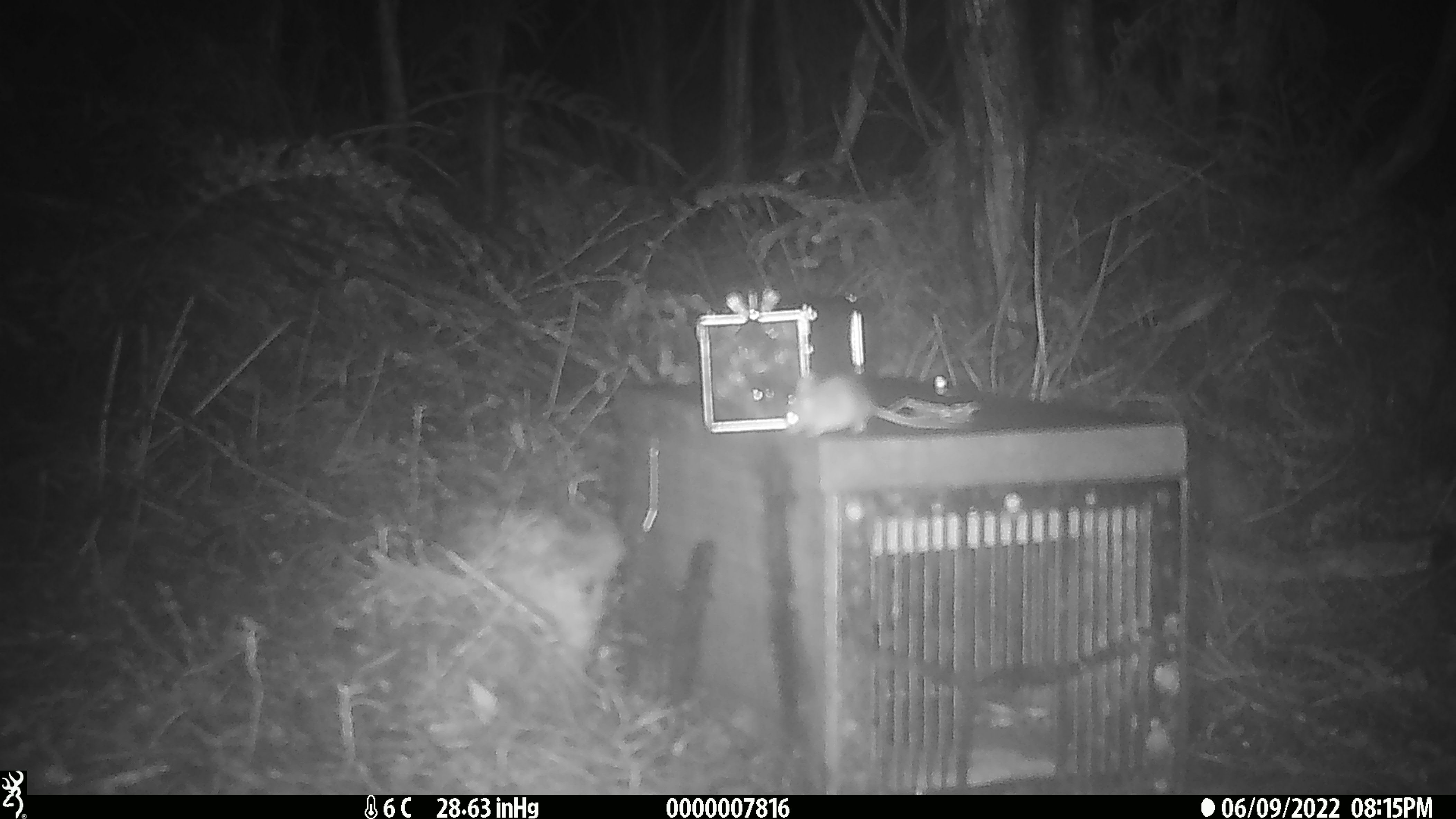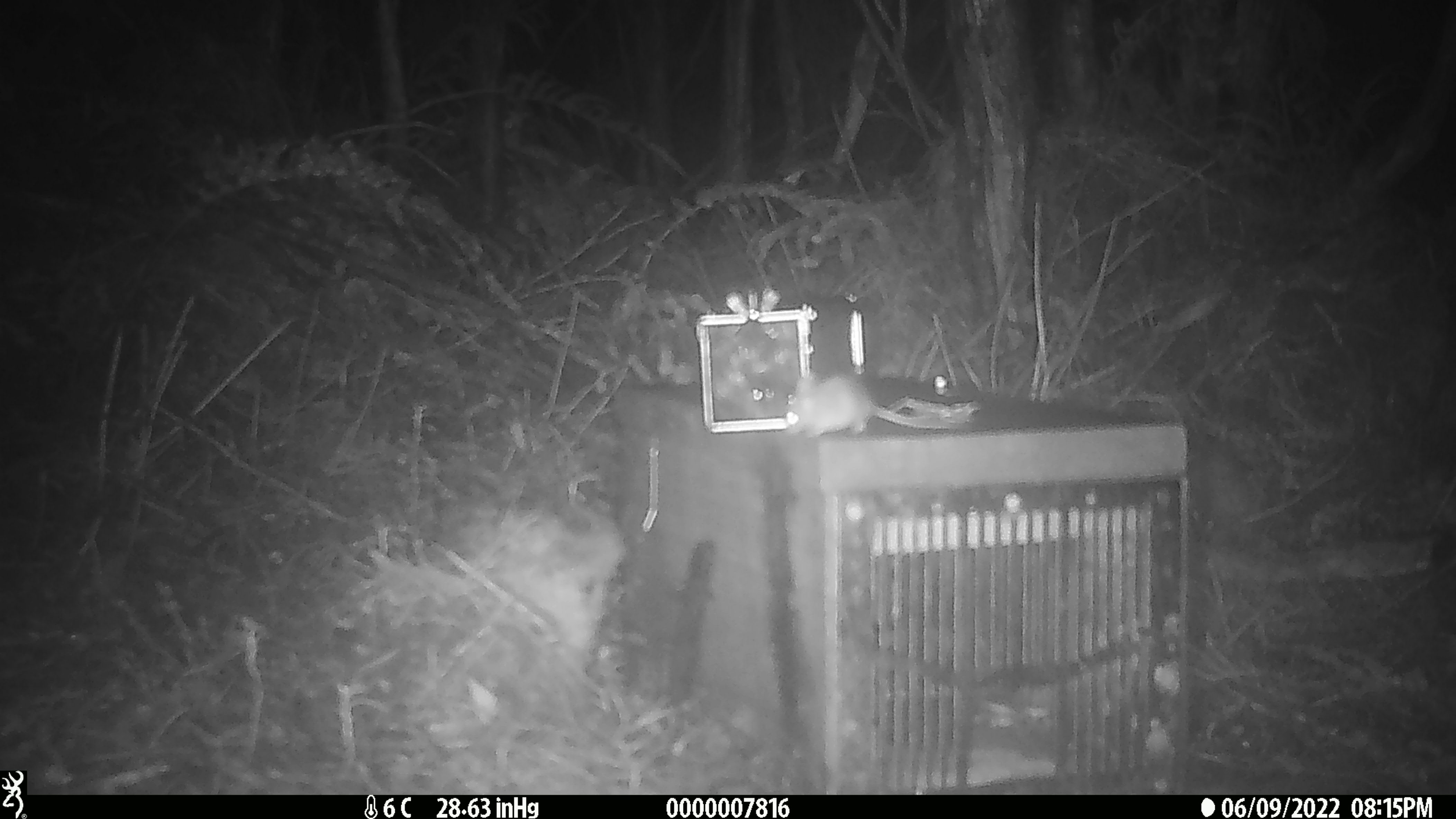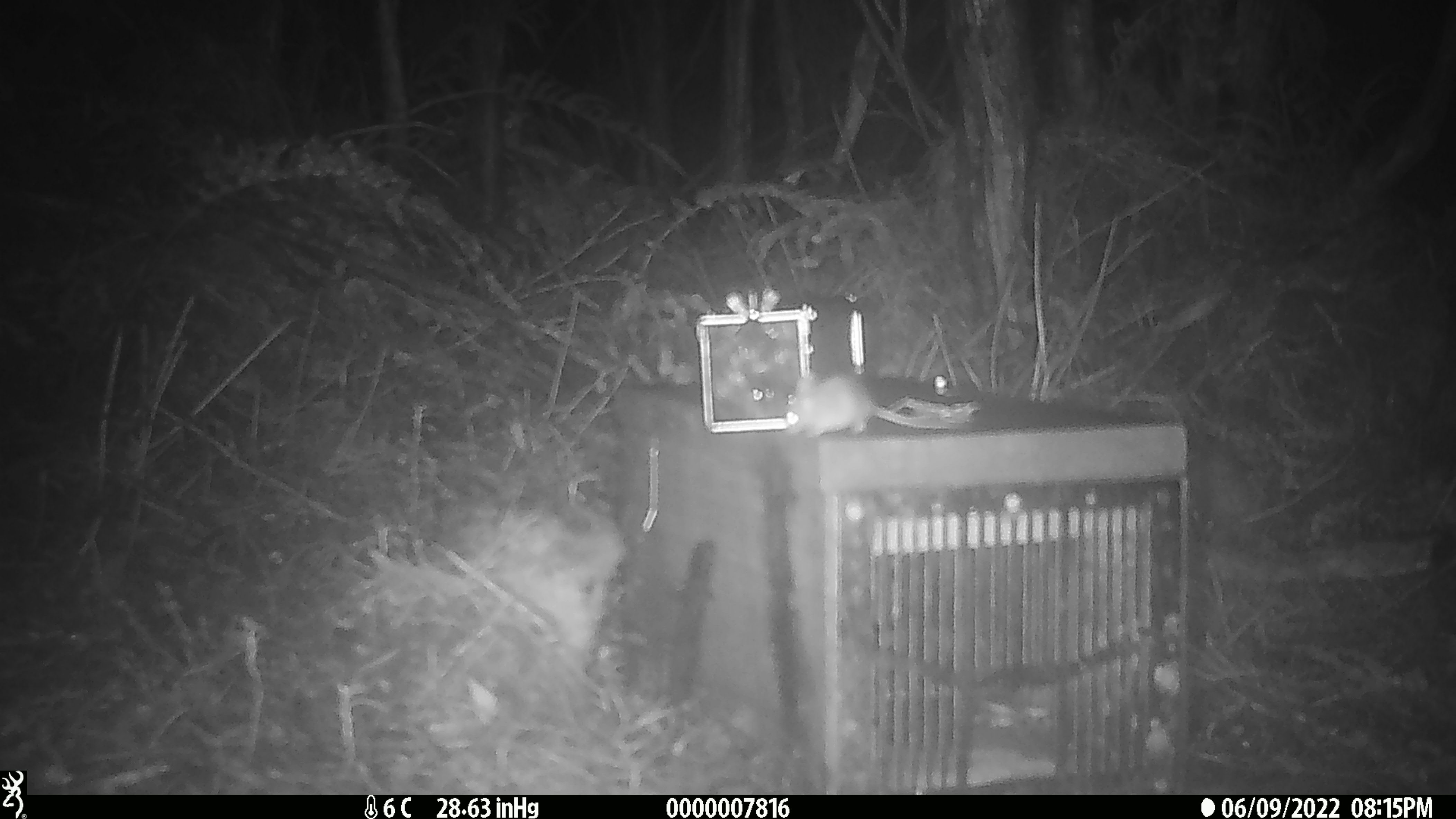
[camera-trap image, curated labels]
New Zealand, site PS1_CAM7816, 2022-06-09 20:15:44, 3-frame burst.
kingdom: Animalia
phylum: Chordata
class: Mammalia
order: Rodentia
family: Muridae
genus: Mus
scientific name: Mus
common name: mouse